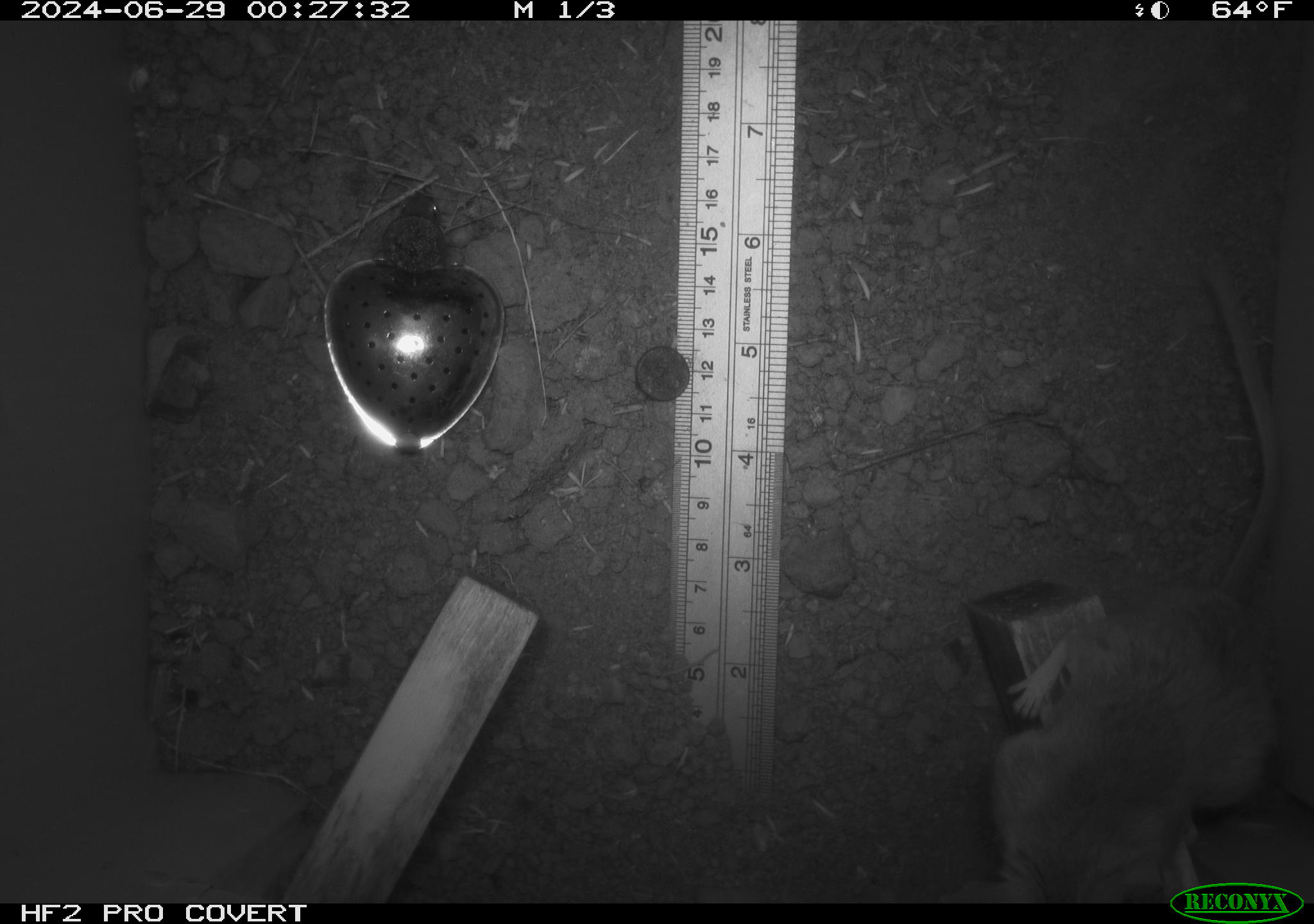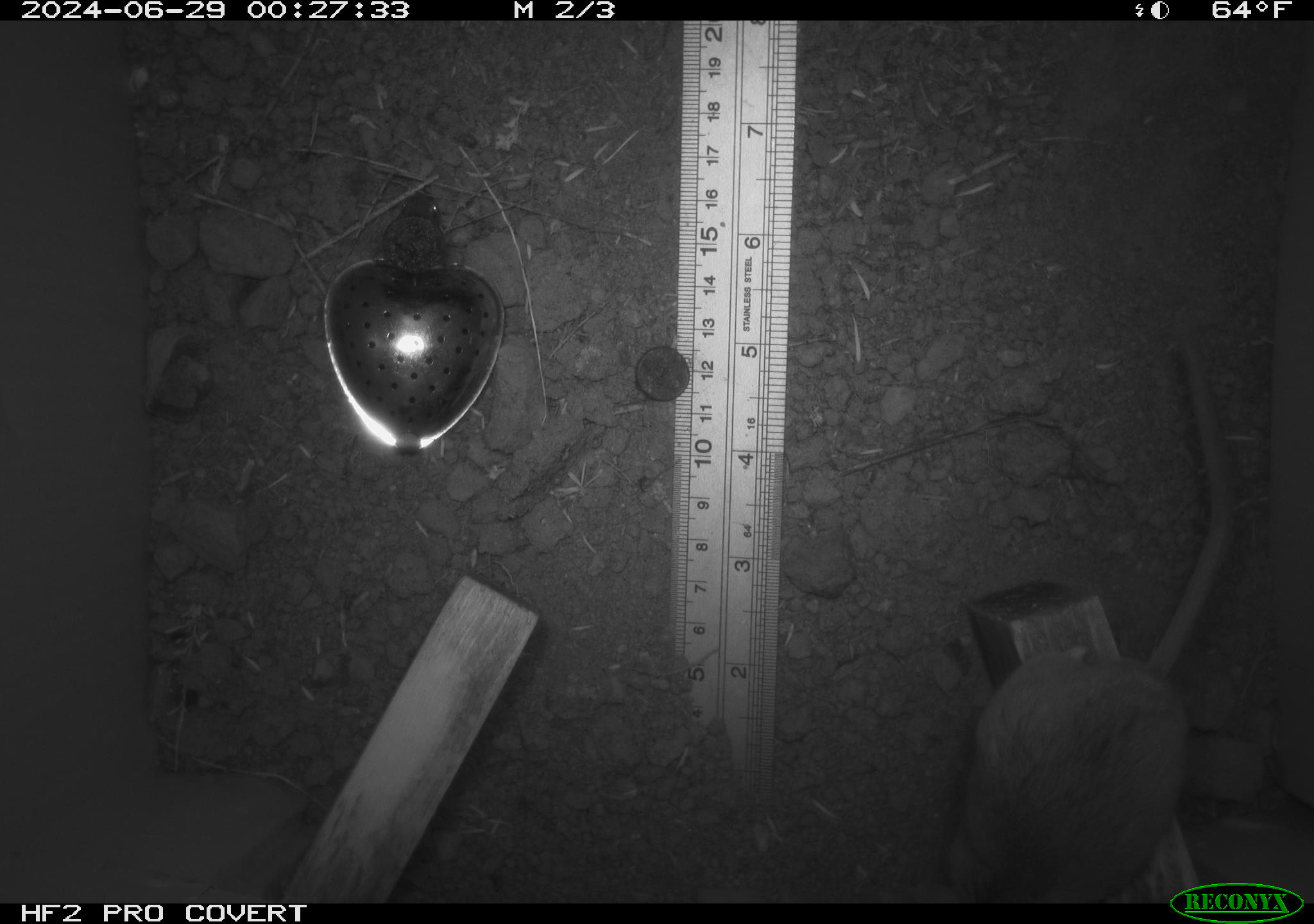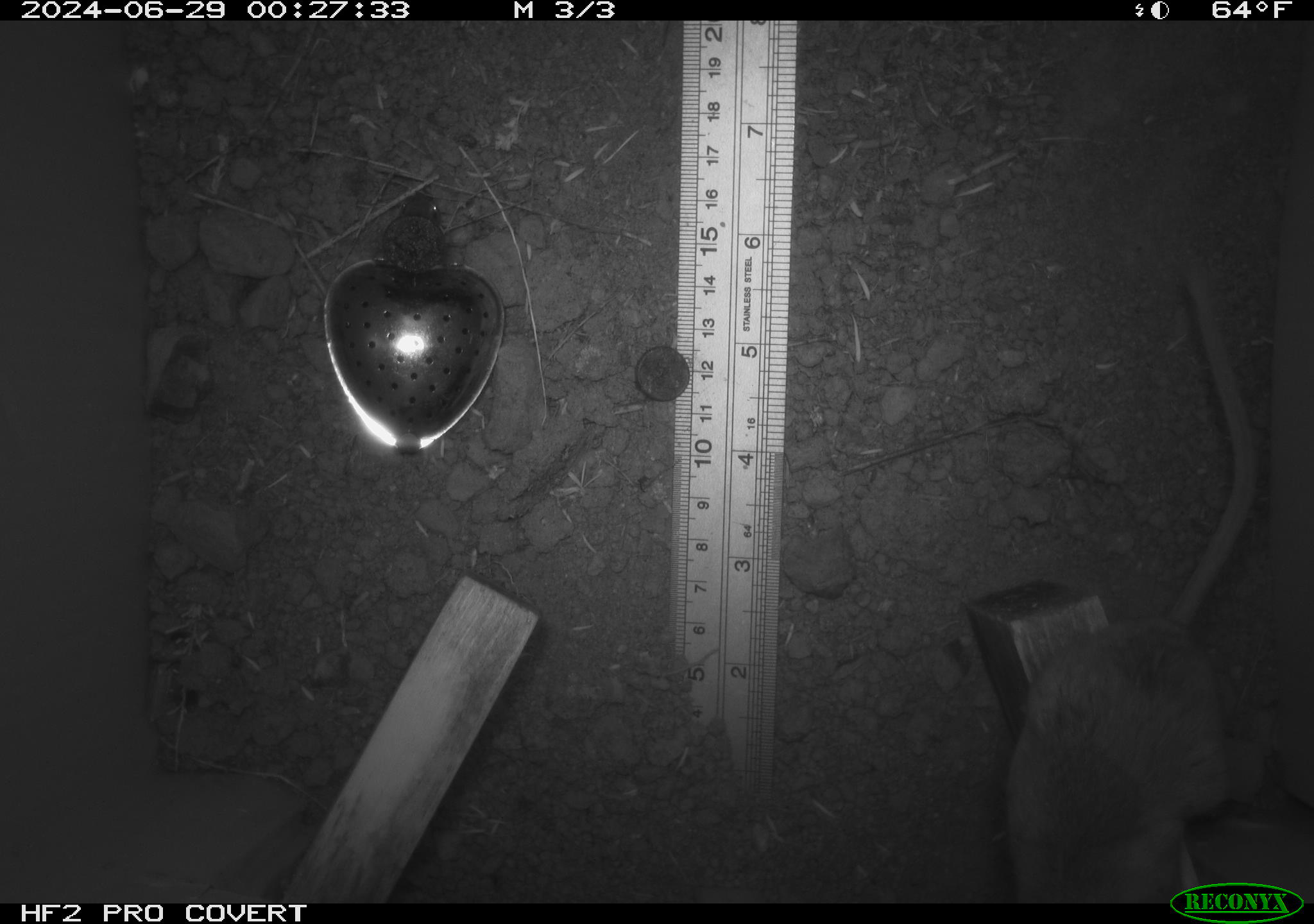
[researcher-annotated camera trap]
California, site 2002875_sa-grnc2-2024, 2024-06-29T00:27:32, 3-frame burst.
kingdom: Animalia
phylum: Chordata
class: Mammalia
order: Rodentia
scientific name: Rodentia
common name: rodent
Rodent (Rodentia).